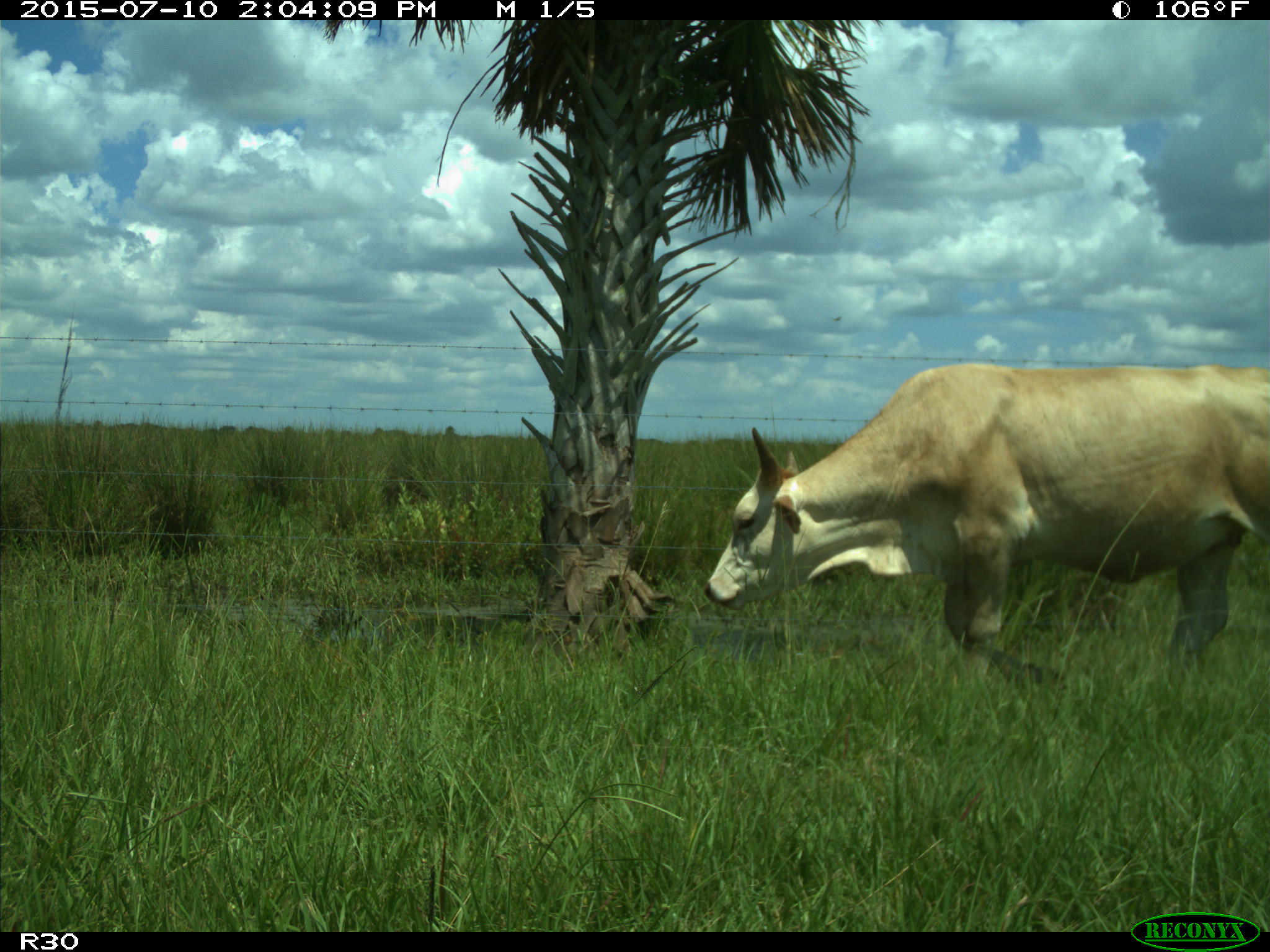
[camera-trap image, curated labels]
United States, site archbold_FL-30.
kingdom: Animalia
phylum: Chordata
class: Mammalia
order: Artiodactyla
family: Bovidae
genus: Bos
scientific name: Bos taurus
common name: domestic cow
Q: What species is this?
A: Bos taurus (domestic cow).